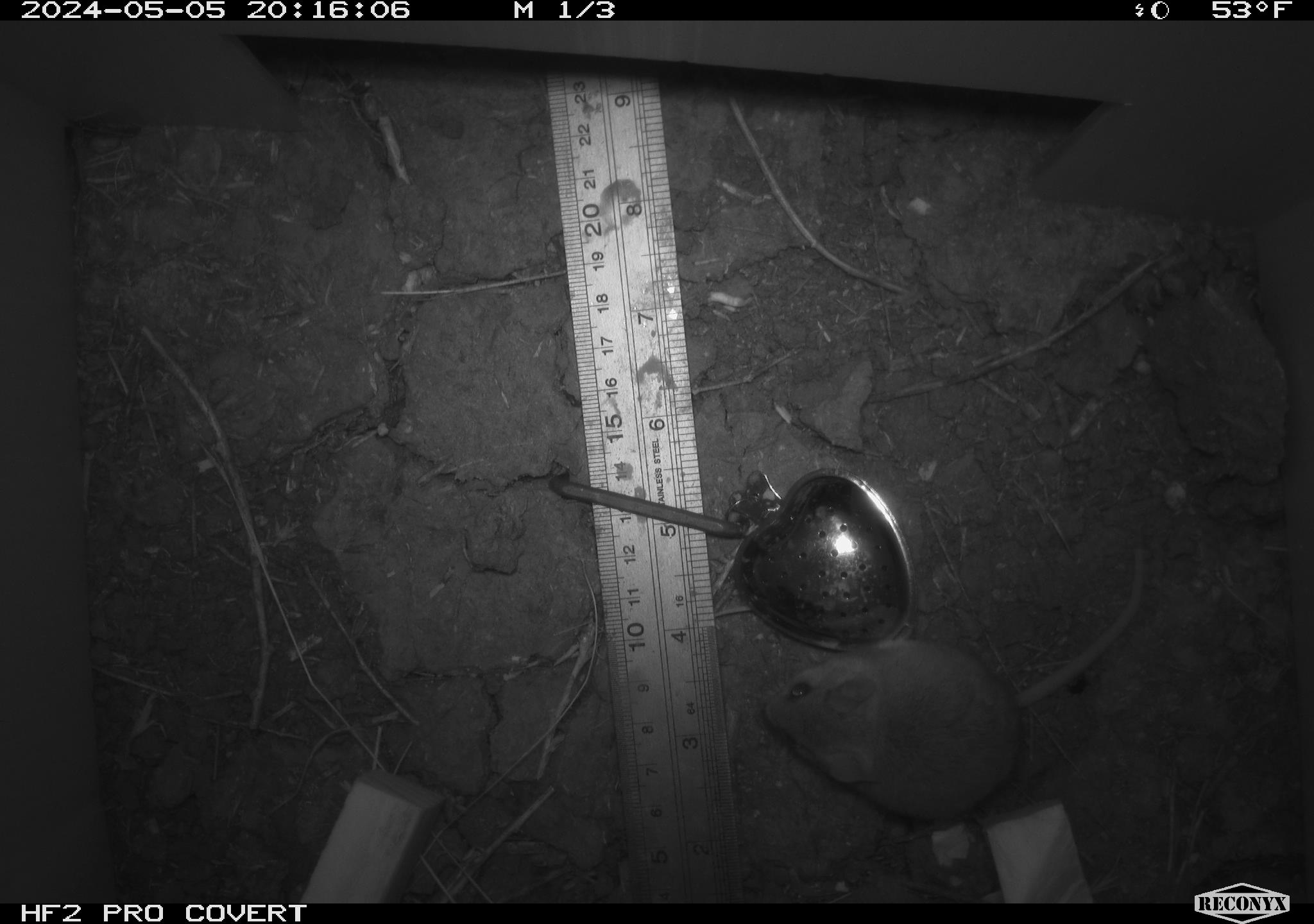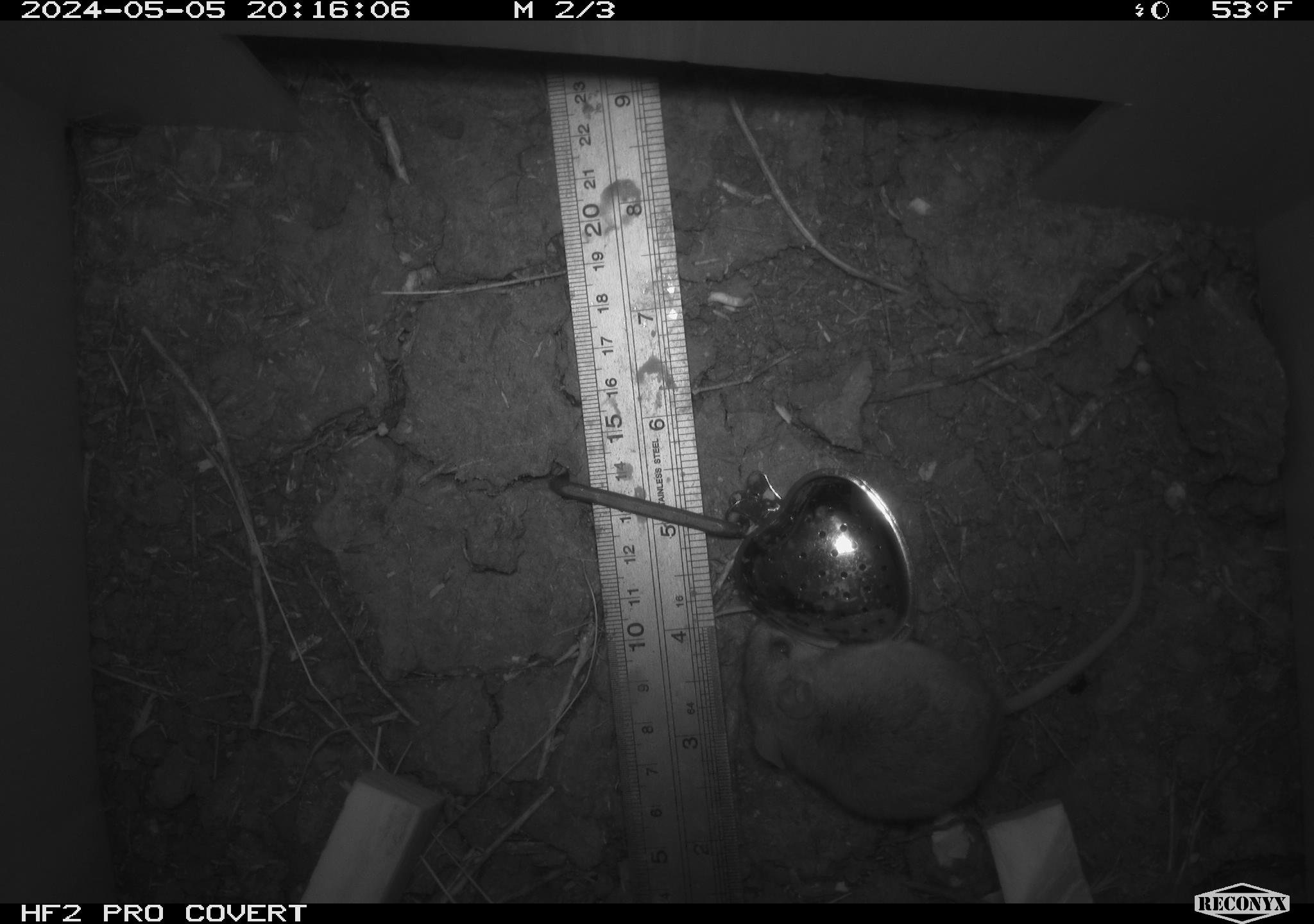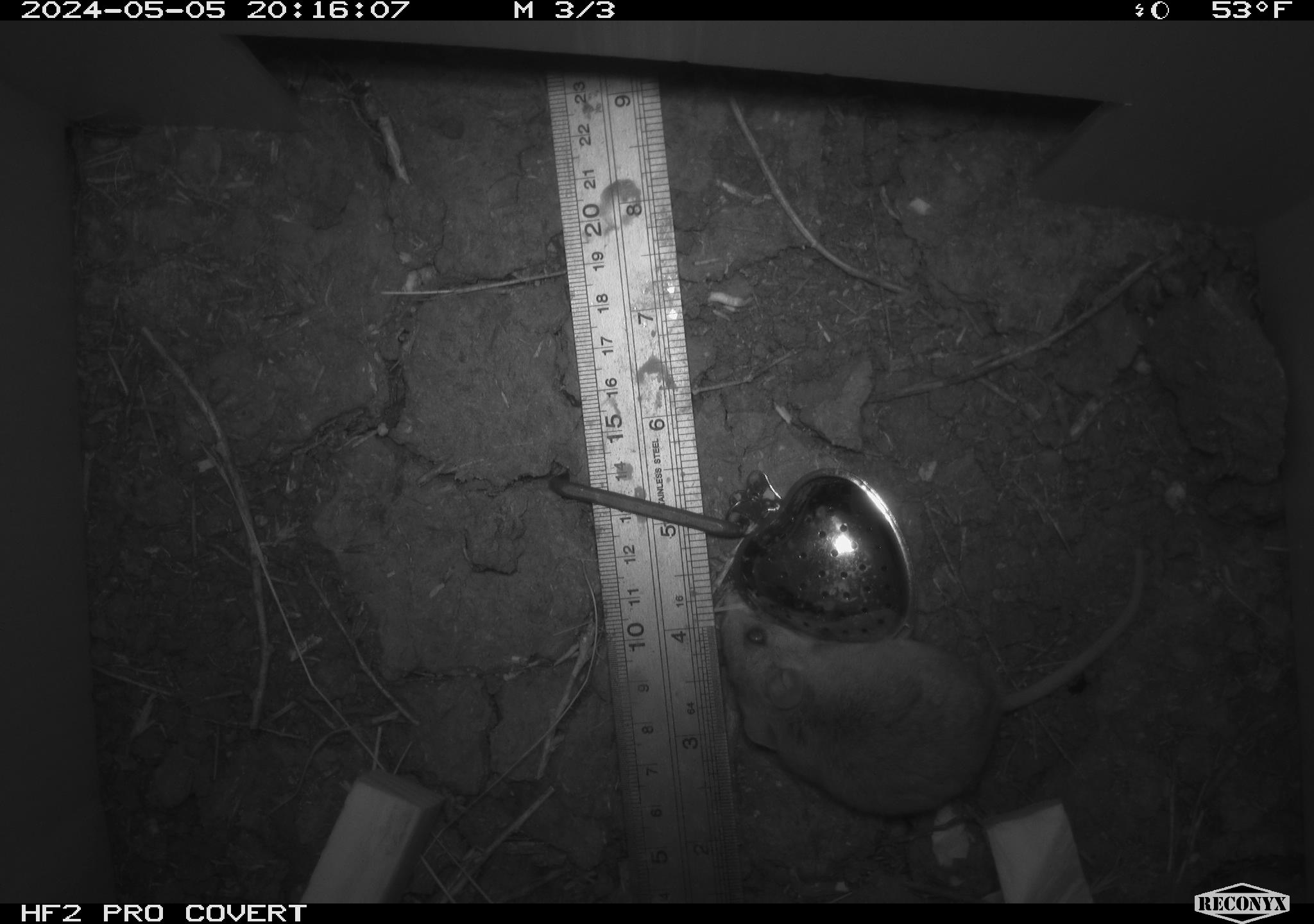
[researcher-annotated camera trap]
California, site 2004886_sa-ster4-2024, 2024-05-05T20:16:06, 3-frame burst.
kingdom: Animalia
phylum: Chordata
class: Mammalia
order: Rodentia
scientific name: Rodentia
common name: mouse species